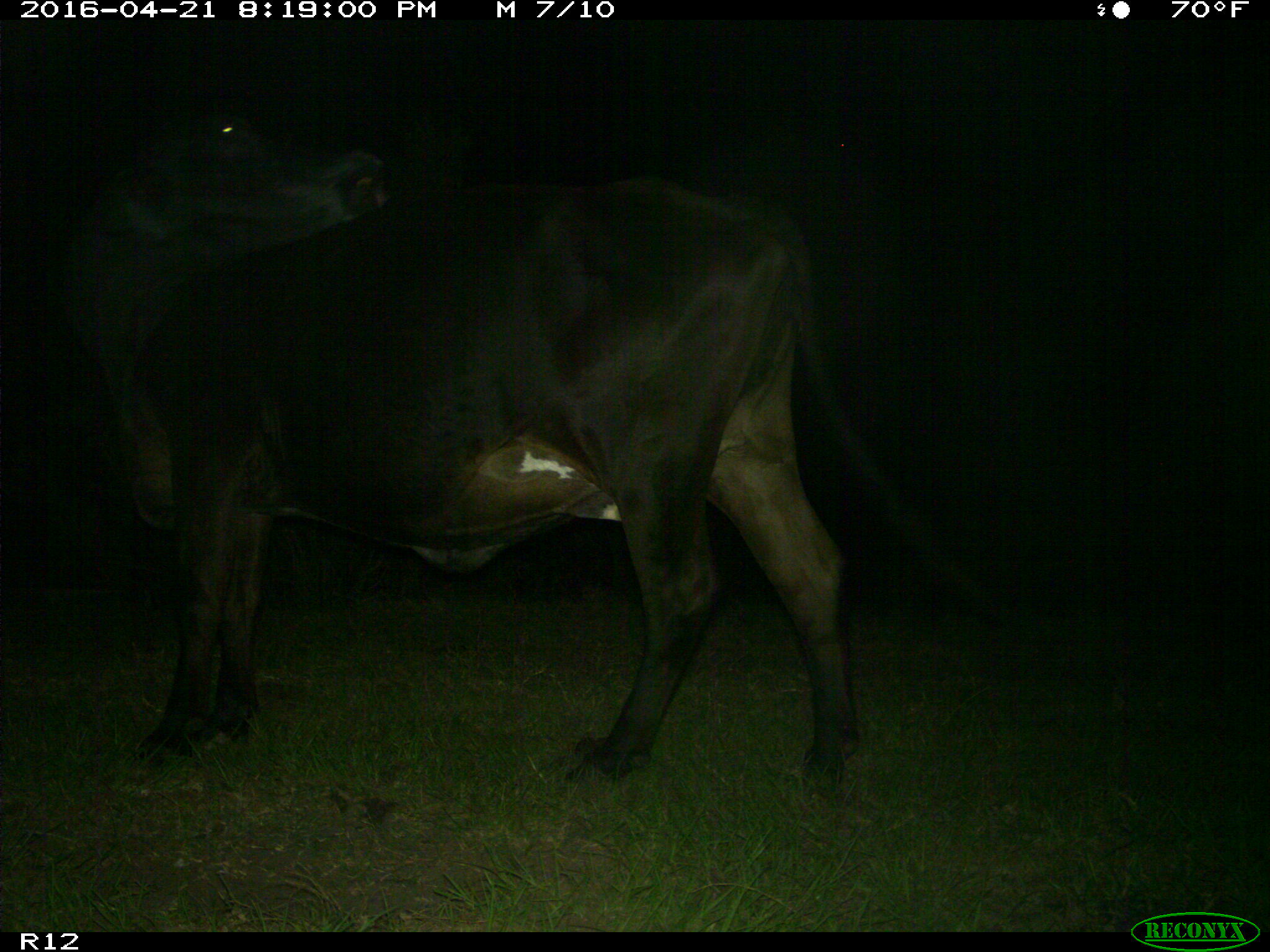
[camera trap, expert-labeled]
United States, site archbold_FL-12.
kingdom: Animalia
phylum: Chordata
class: Mammalia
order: Artiodactyla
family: Bovidae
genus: Bos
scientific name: Bos taurus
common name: domestic cow